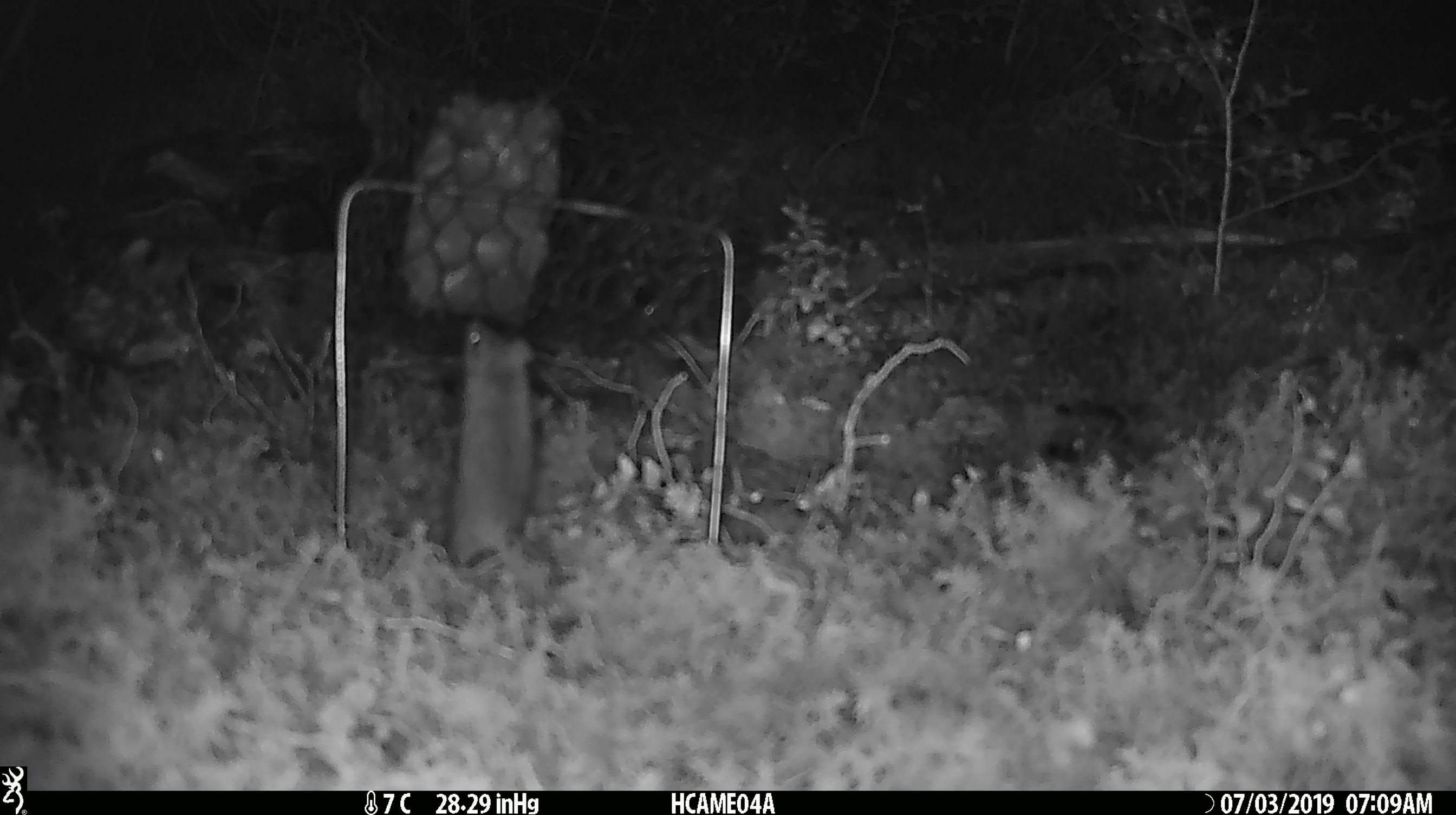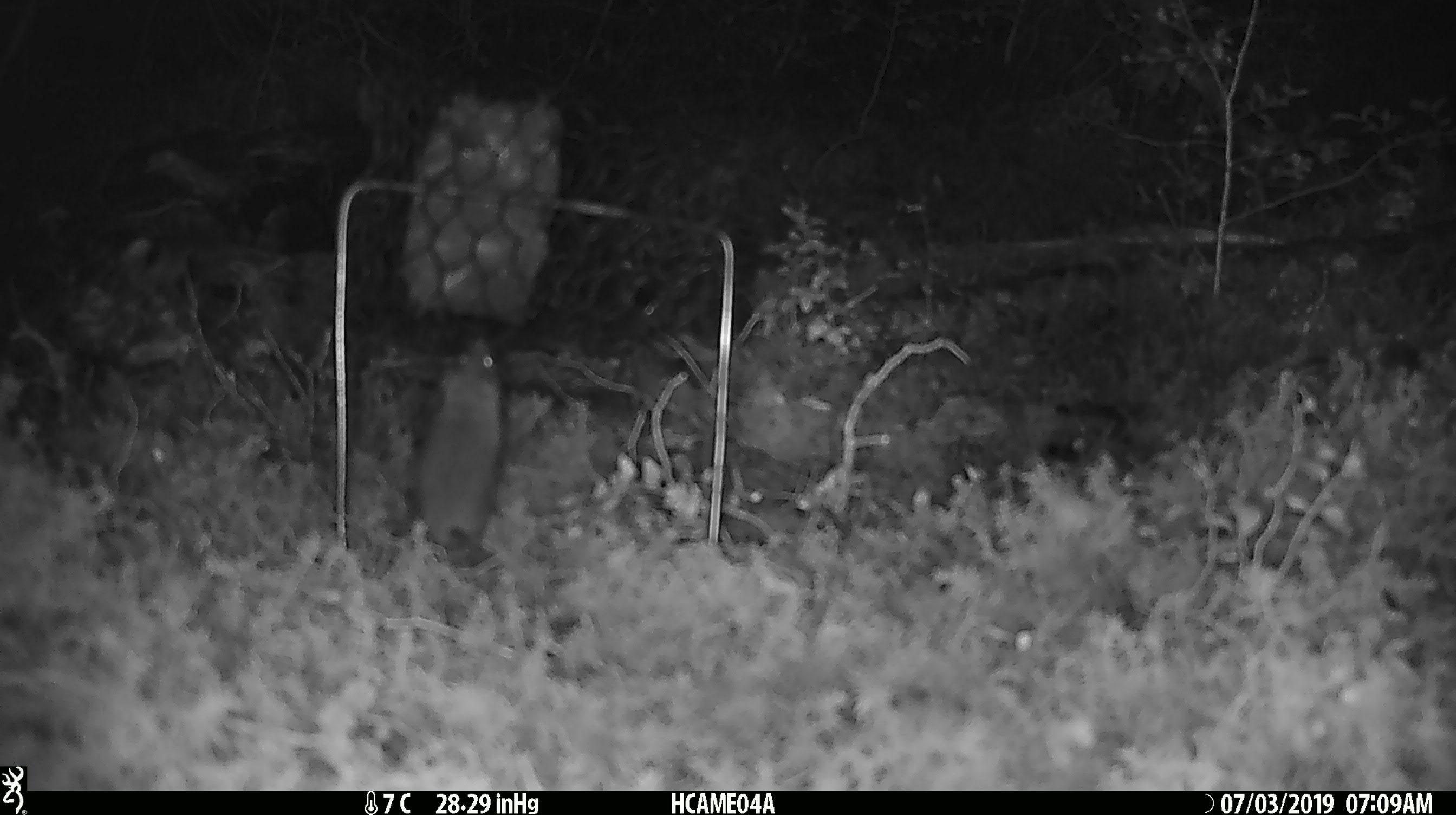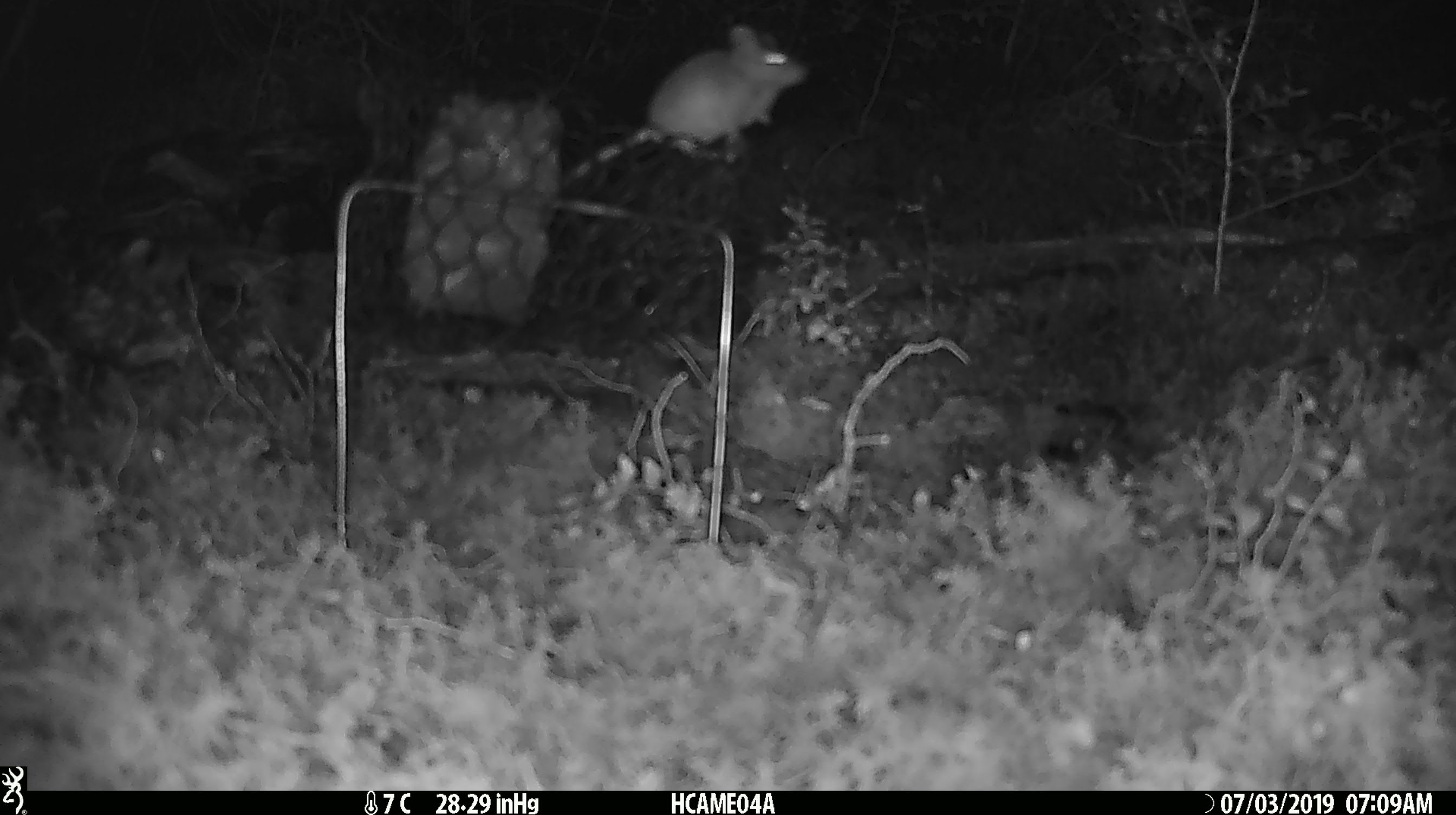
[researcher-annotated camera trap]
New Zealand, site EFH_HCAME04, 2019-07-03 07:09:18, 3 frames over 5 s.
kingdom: Animalia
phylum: Chordata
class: Mammalia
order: Rodentia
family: Muridae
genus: Mus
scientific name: Mus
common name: mouse